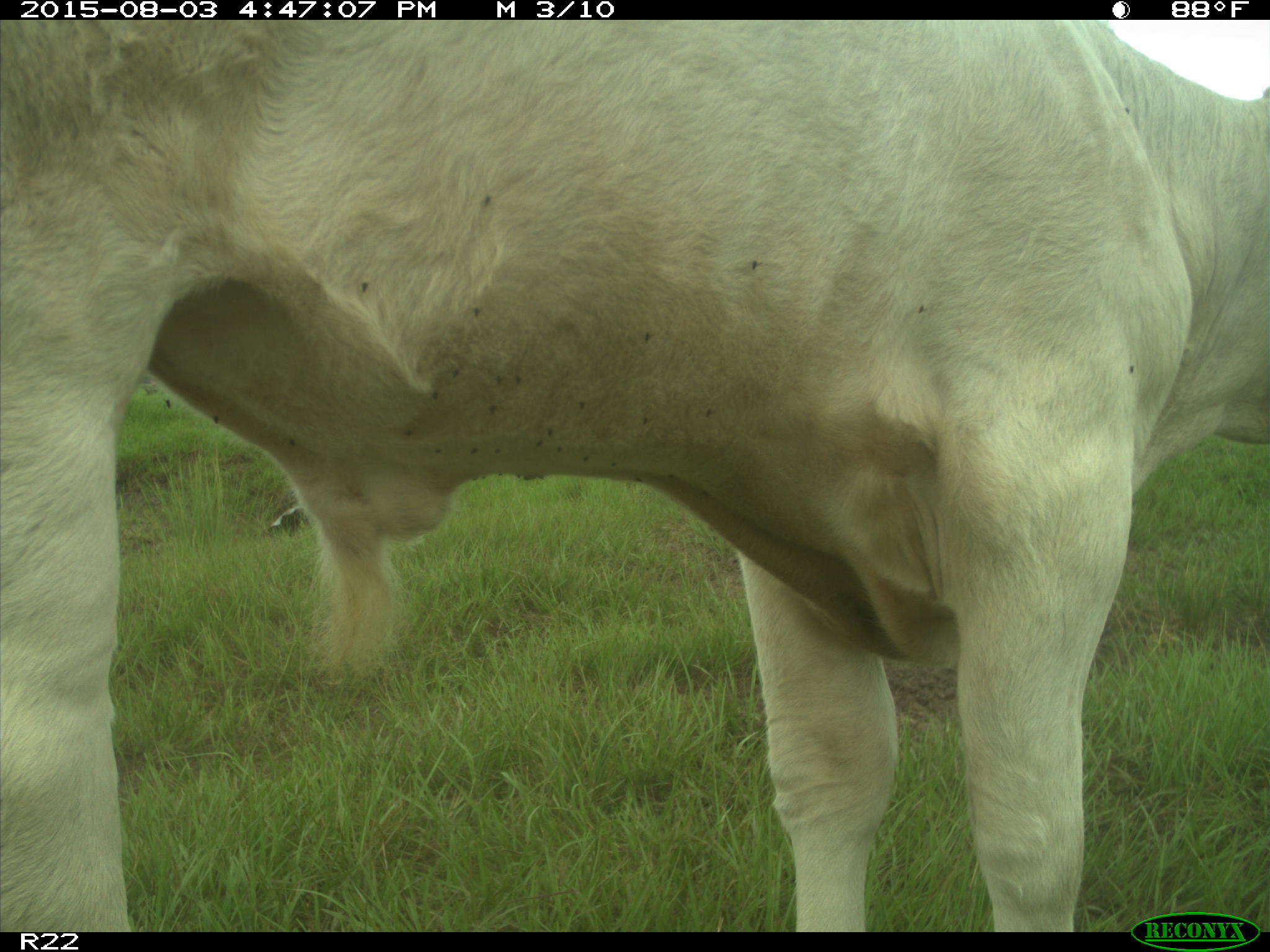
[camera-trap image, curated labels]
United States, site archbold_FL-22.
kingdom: Animalia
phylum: Chordata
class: Mammalia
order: Artiodactyla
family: Bovidae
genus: Bos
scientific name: Bos taurus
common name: domestic cow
Bos taurus (domestic cow).